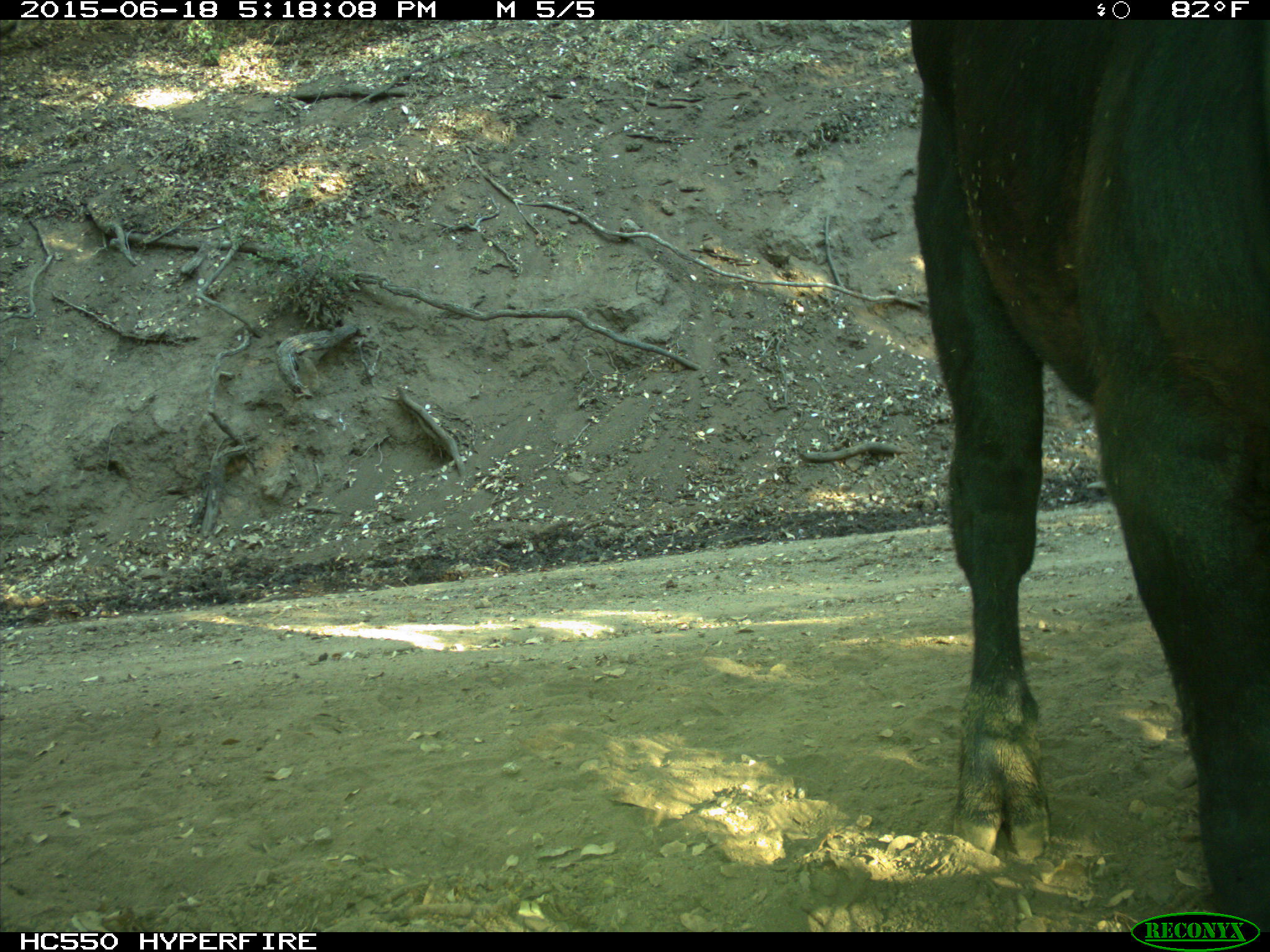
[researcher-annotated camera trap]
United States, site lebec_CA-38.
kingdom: Animalia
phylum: Chordata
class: Mammalia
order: Artiodactyla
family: Bovidae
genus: Bos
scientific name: Bos taurus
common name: domestic cow